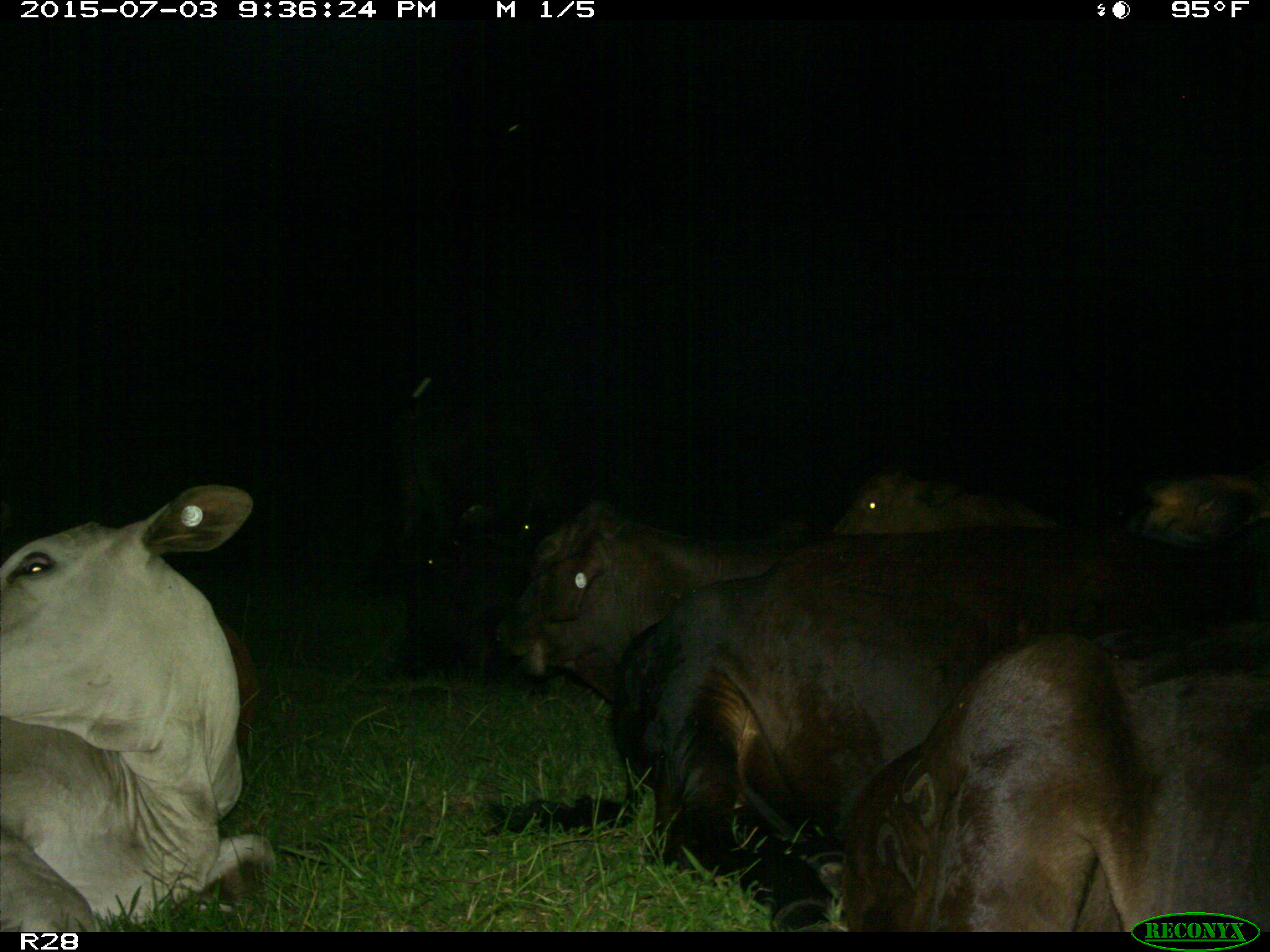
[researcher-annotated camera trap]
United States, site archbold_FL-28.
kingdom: Animalia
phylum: Chordata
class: Mammalia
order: Artiodactyla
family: Bovidae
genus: Bos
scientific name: Bos taurus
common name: domestic cow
Bos taurus (domestic cow).